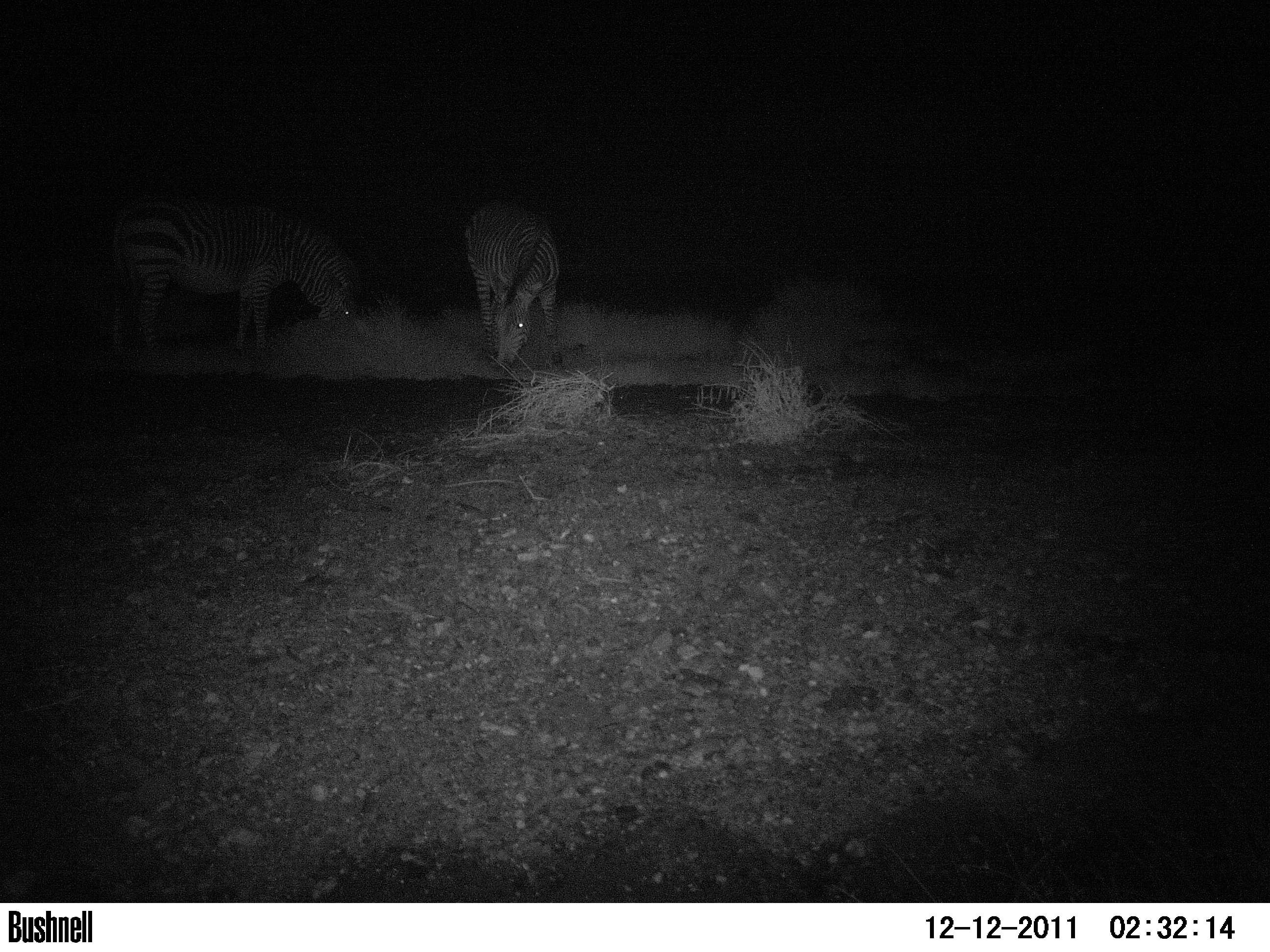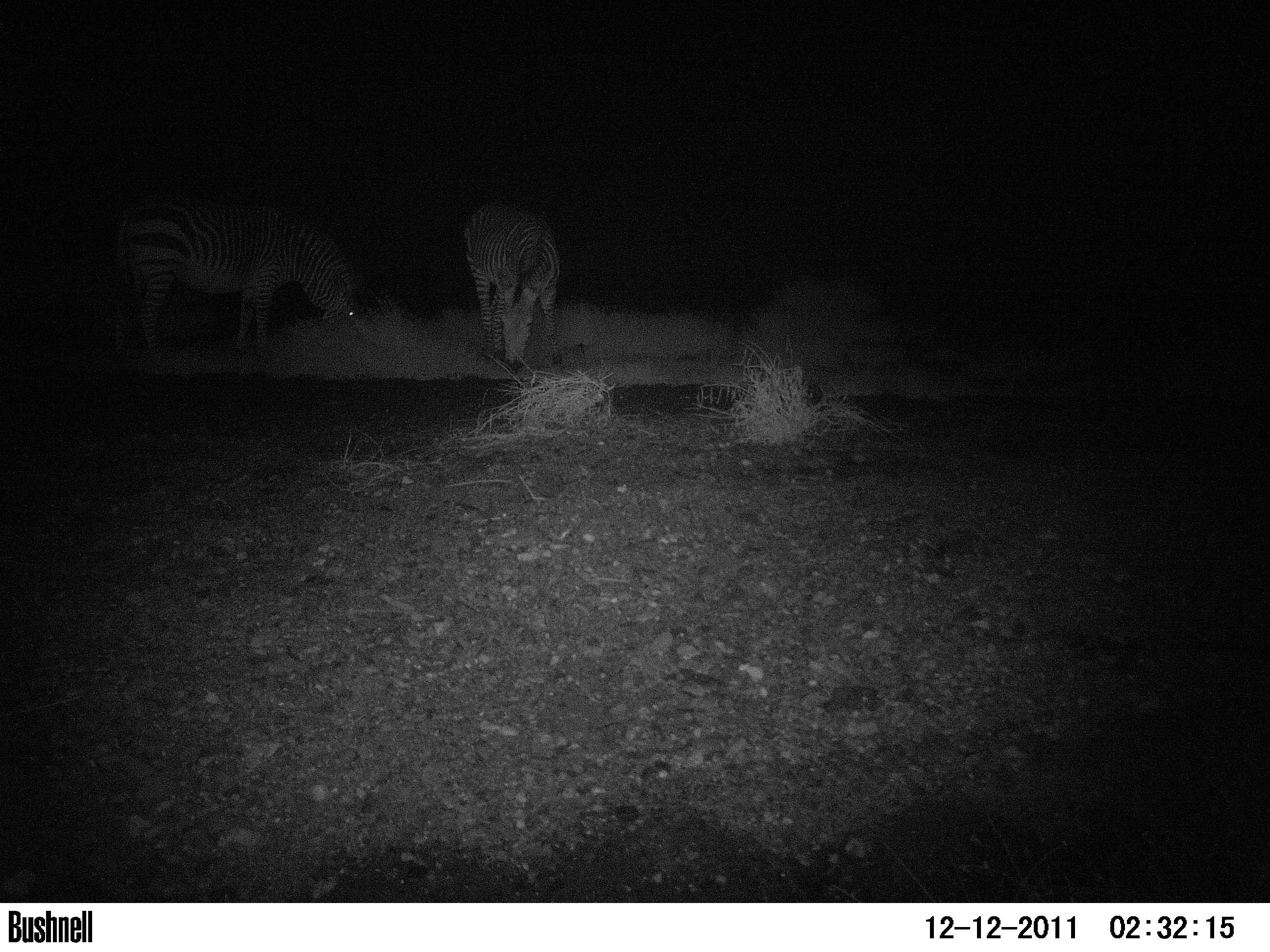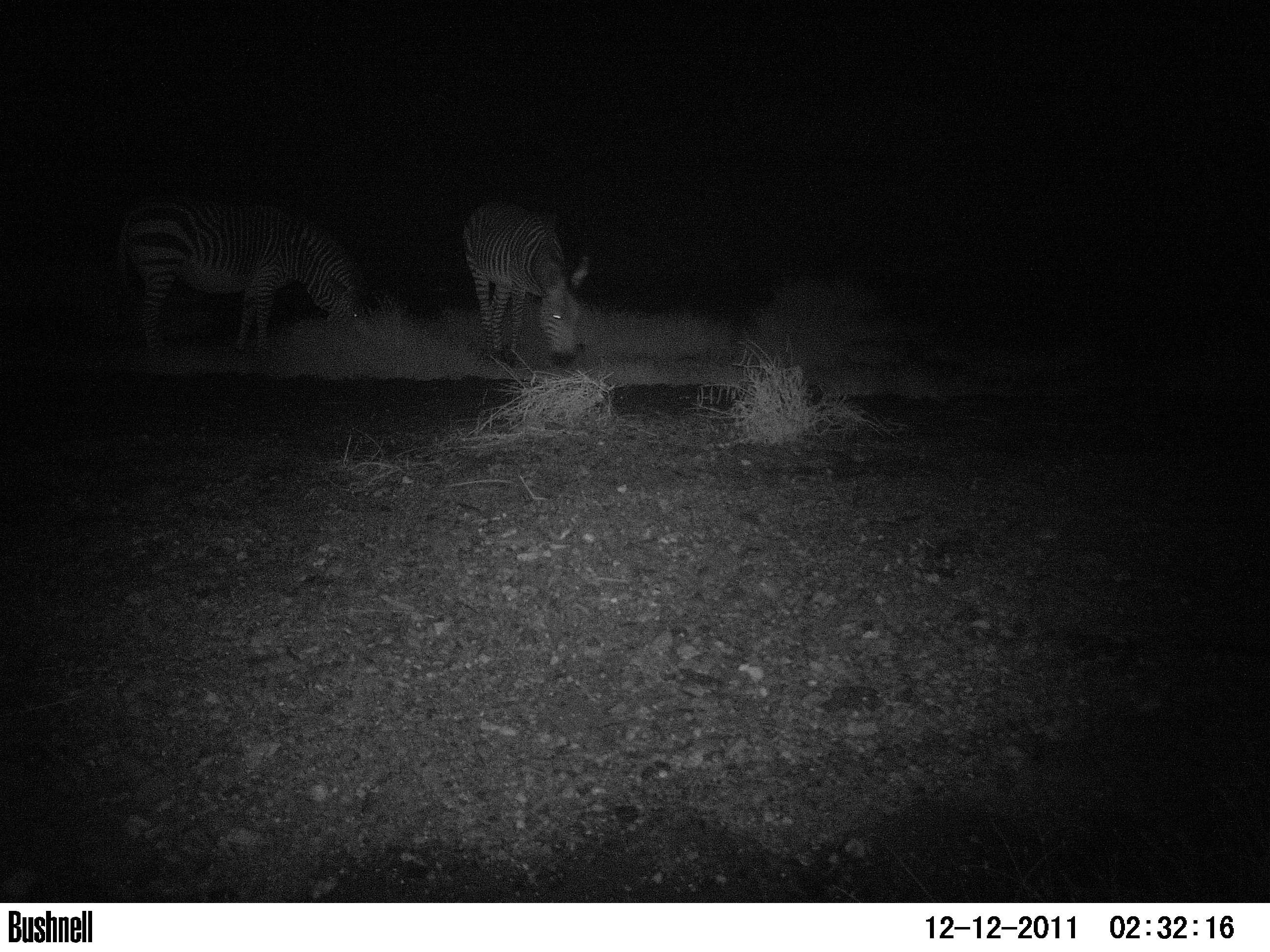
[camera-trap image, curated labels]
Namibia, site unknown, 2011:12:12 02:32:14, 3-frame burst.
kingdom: Animalia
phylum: Chordata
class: Mammalia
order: Perissodactyla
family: Equidae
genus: Equus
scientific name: Equus zebra hartmannae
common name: hartmann's mountain zebra